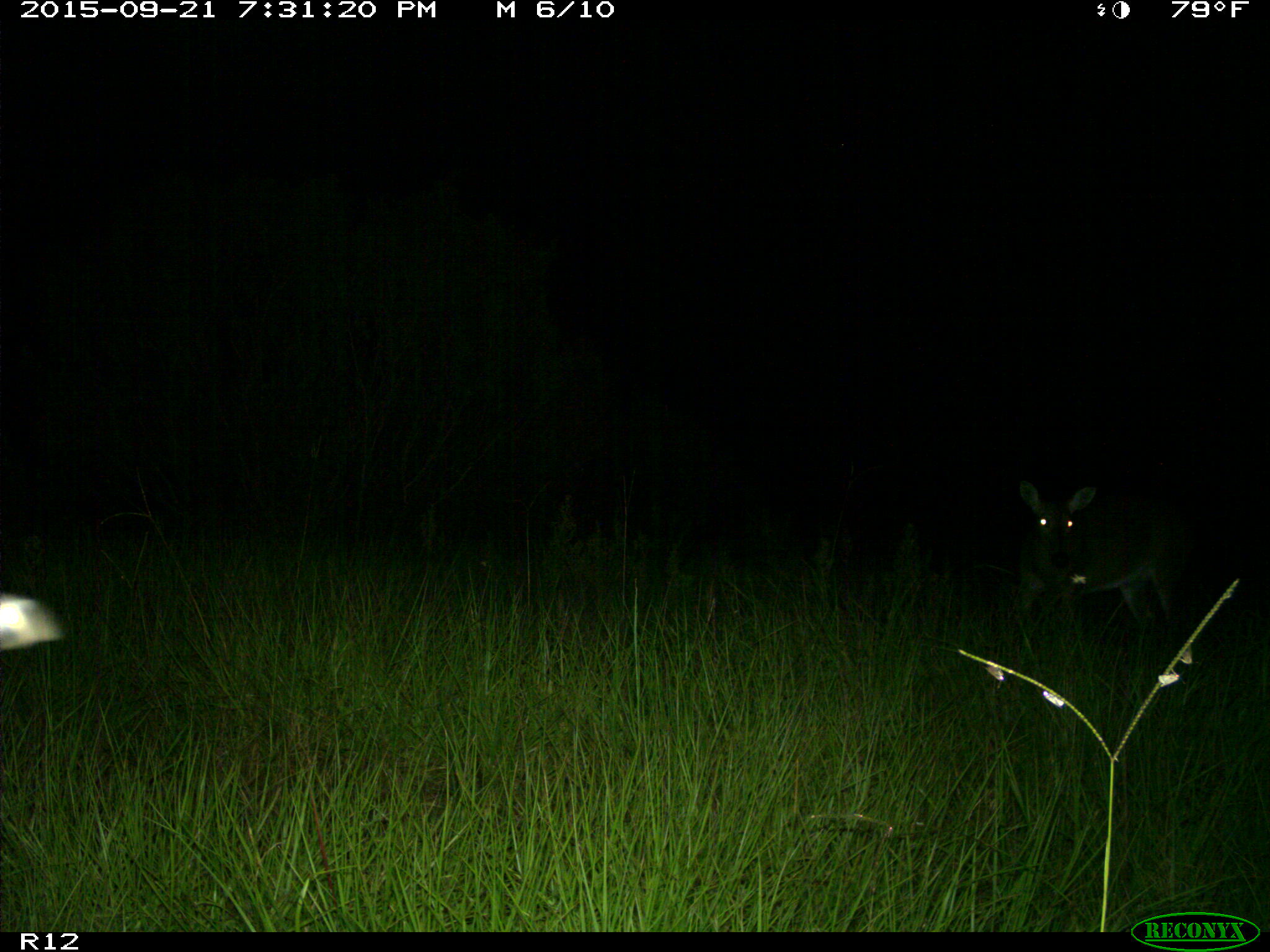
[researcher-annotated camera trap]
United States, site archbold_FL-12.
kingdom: Animalia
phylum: Chordata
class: Mammalia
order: Artiodactyla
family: Cervidae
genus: Odocoileus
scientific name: Odocoileus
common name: deer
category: unidentified deer